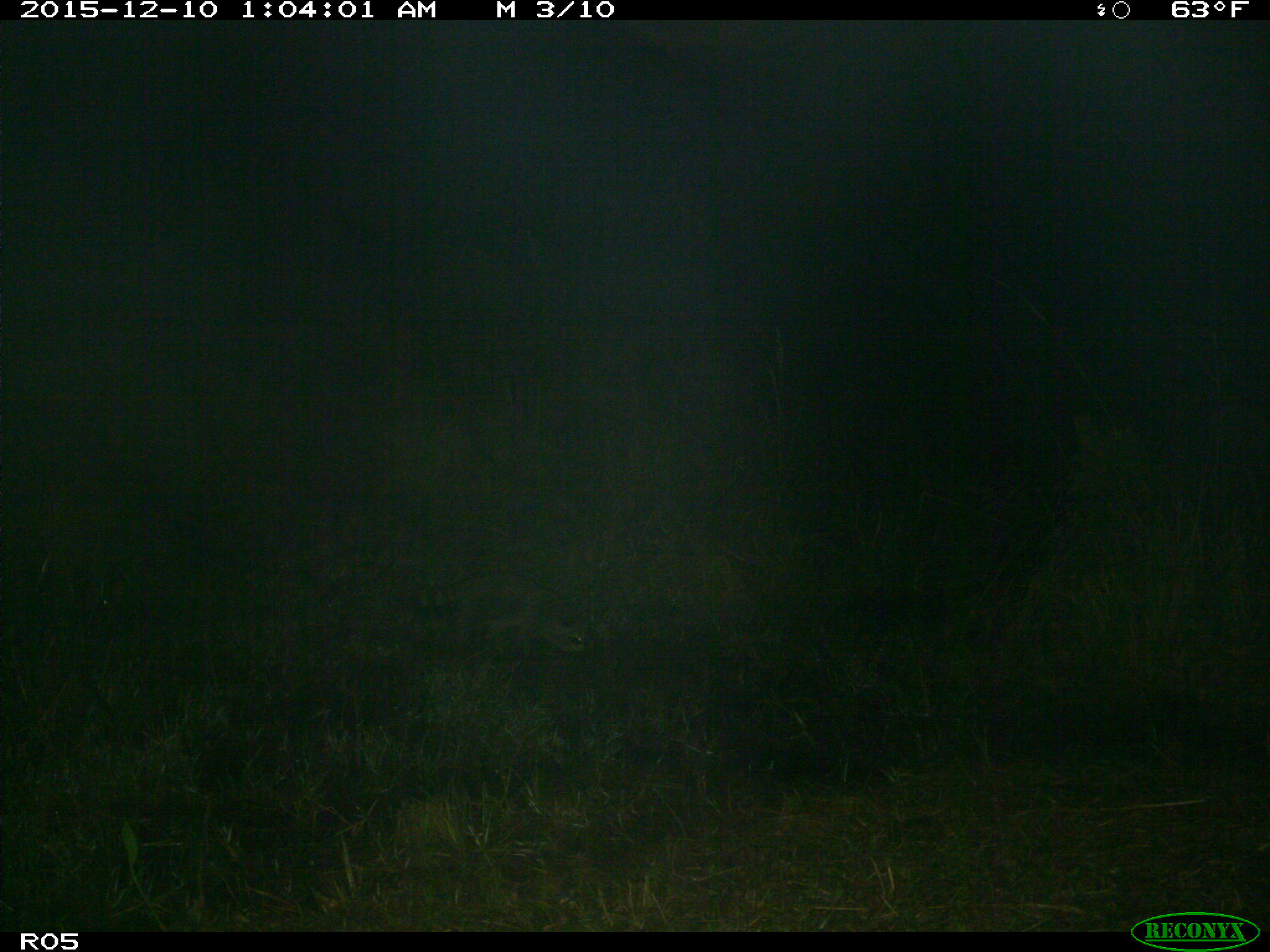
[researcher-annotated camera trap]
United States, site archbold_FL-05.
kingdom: Animalia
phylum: Chordata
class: Mammalia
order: Carnivora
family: Procyonidae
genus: Procyon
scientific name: Procyon lotor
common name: common raccoon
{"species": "Procyon lotor (common raccoon)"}